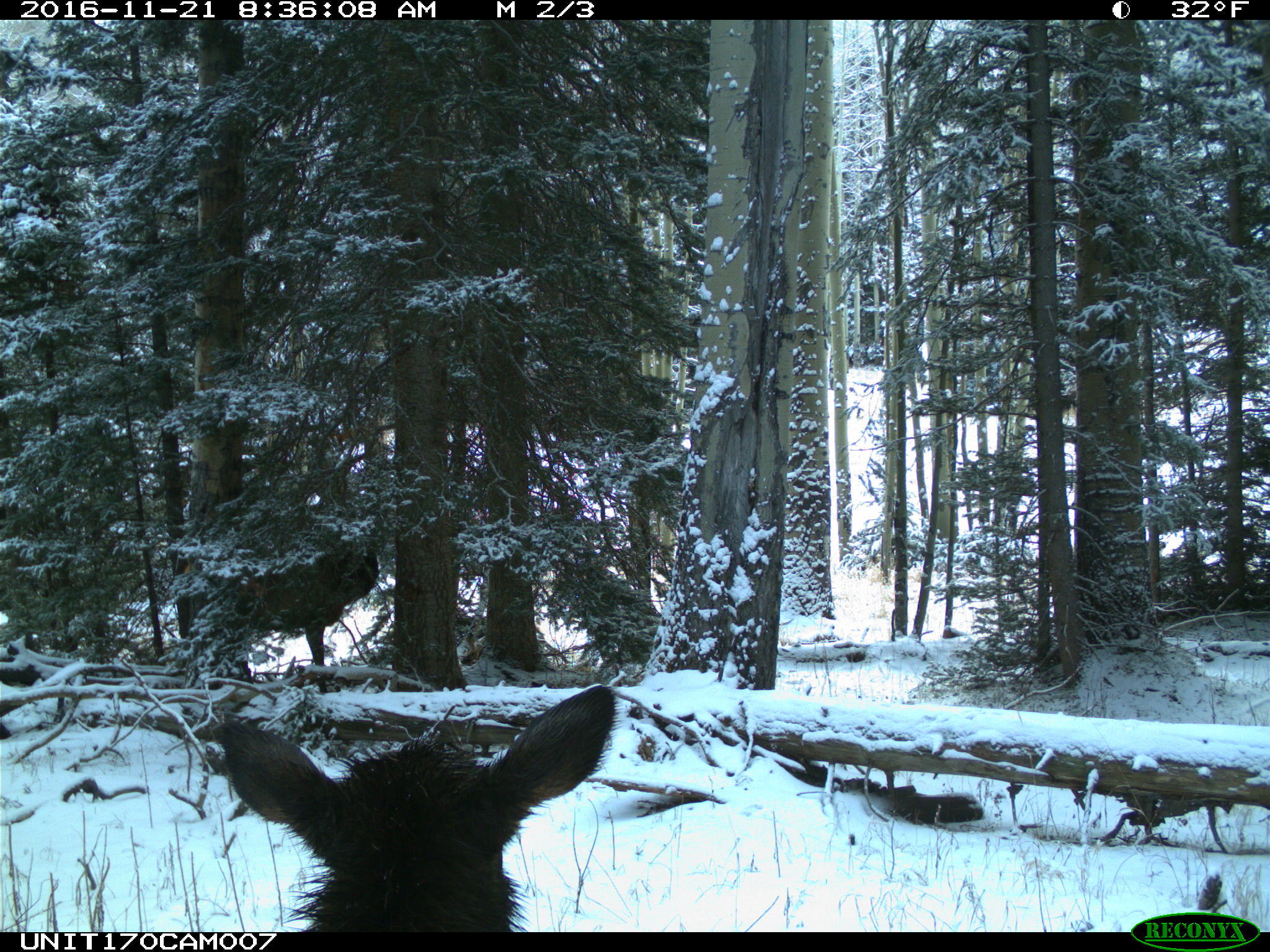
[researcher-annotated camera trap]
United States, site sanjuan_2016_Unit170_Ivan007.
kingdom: Animalia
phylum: Chordata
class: Mammalia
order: Artiodactyla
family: Cervidae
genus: Cervus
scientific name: Cervus elaphus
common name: red deer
Cervus elaphus (red deer).